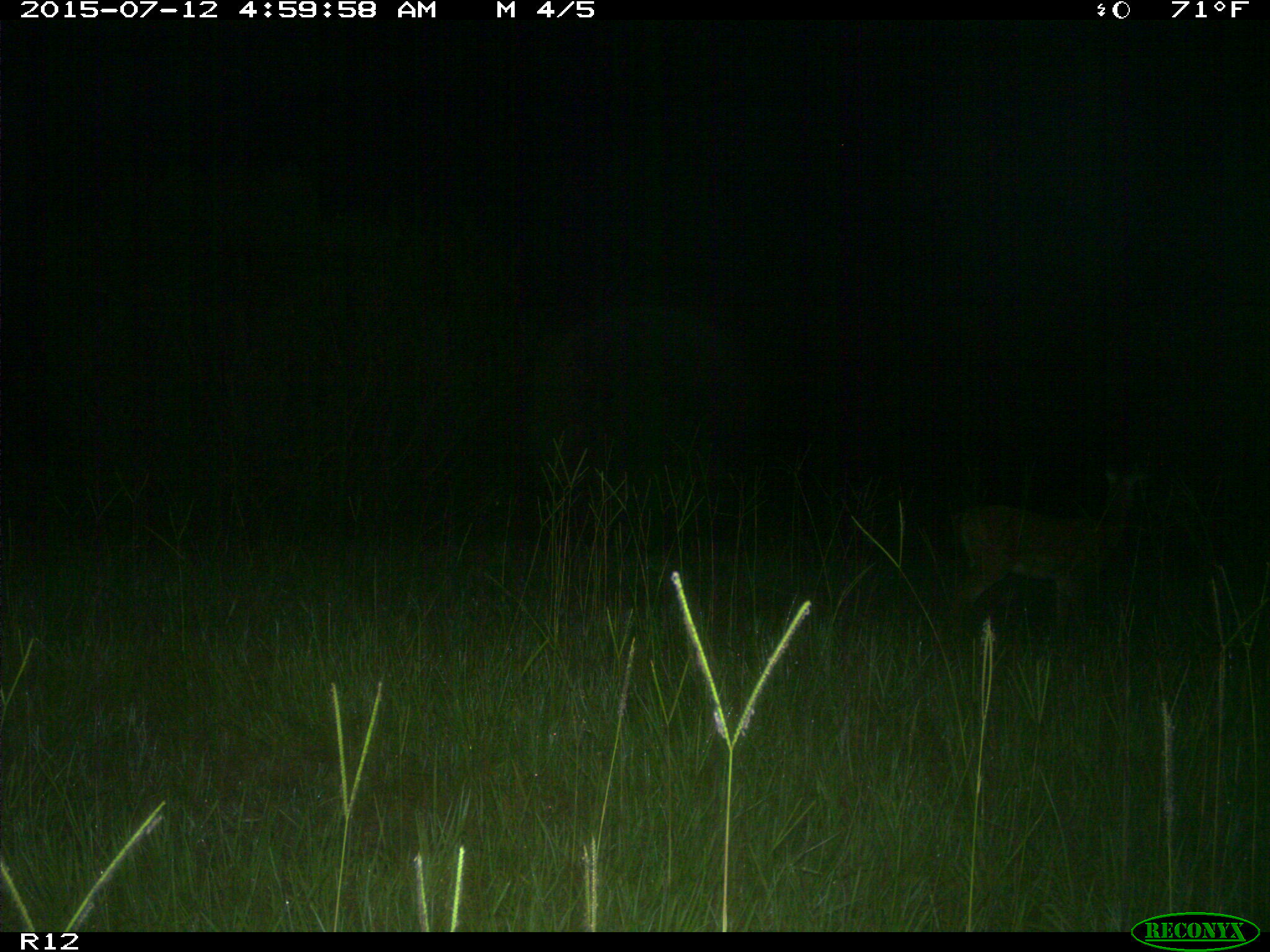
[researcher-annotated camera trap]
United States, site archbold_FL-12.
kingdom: Animalia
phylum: Chordata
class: Mammalia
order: Artiodactyla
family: Cervidae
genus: Odocoileus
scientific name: Odocoileus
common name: deer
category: unidentified deer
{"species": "unidentified deer (deer) (Odocoileus)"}